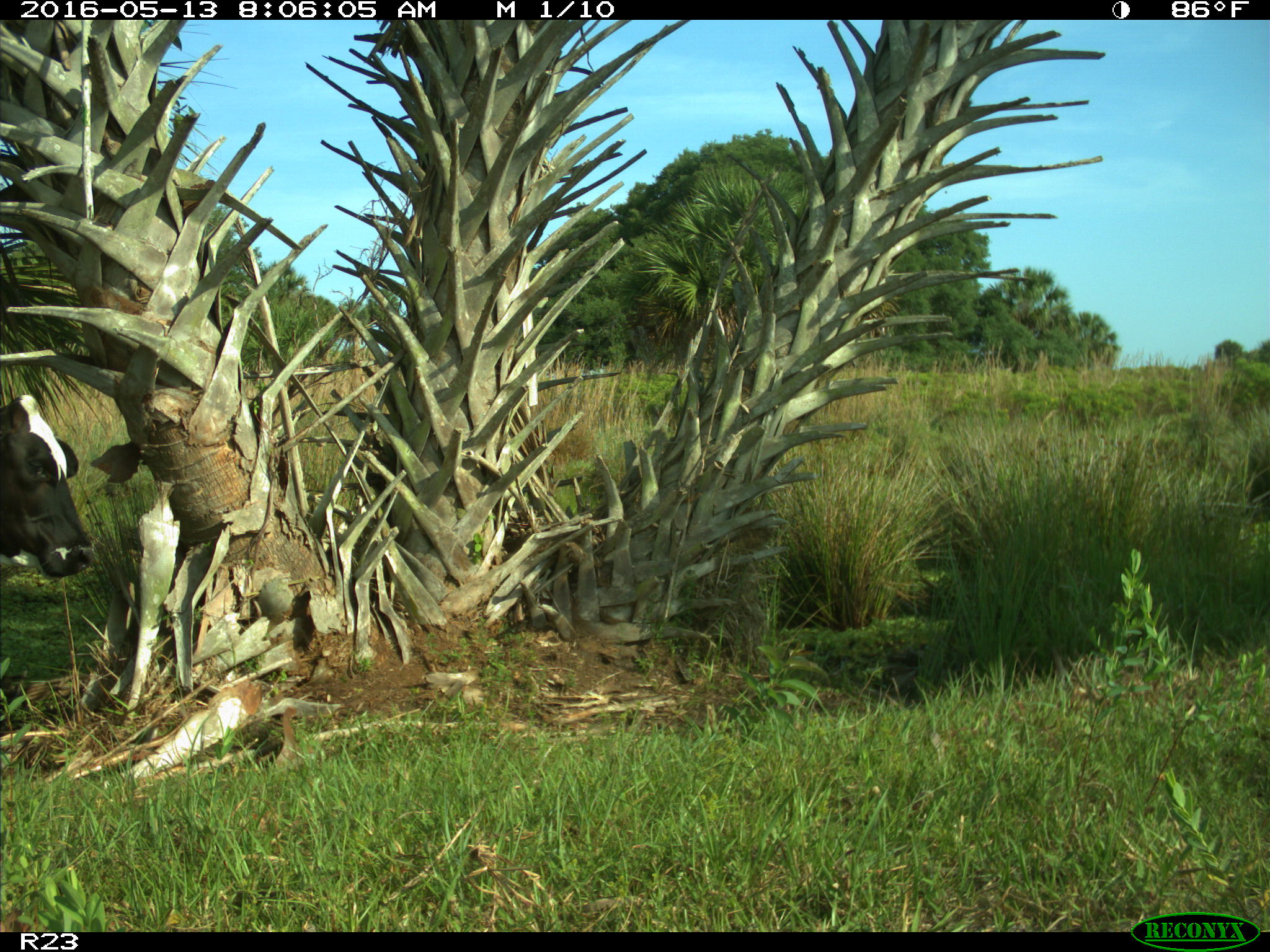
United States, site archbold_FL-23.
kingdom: Animalia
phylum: Chordata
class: Mammalia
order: Artiodactyla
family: Bovidae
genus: Bos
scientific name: Bos taurus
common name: domestic cow